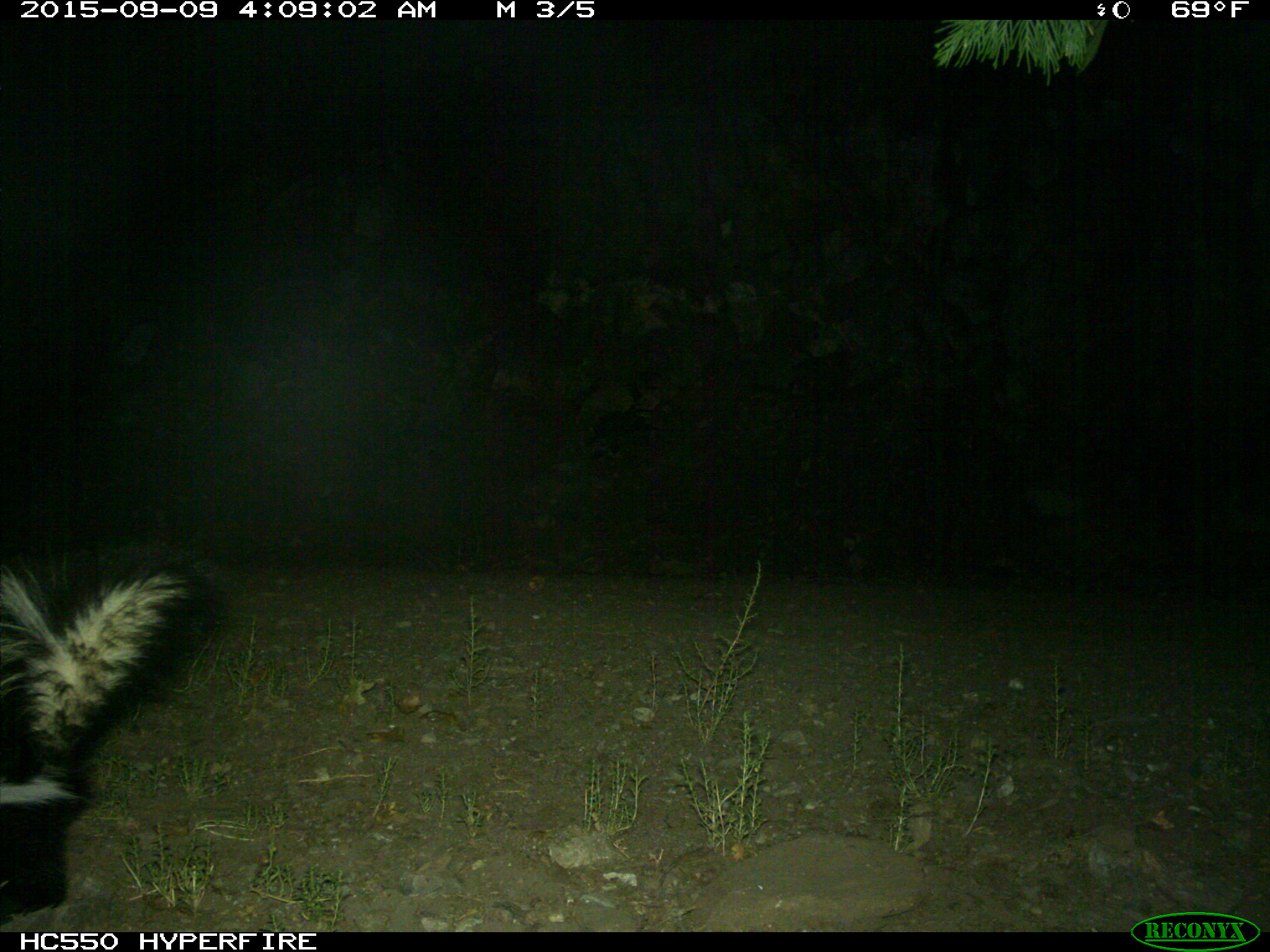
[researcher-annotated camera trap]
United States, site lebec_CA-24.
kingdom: Animalia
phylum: Chordata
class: Mammalia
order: Carnivora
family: Mephitidae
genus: Mephitis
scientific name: Mephitis mephitis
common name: striped skunk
Mephitis mephitis (striped skunk).